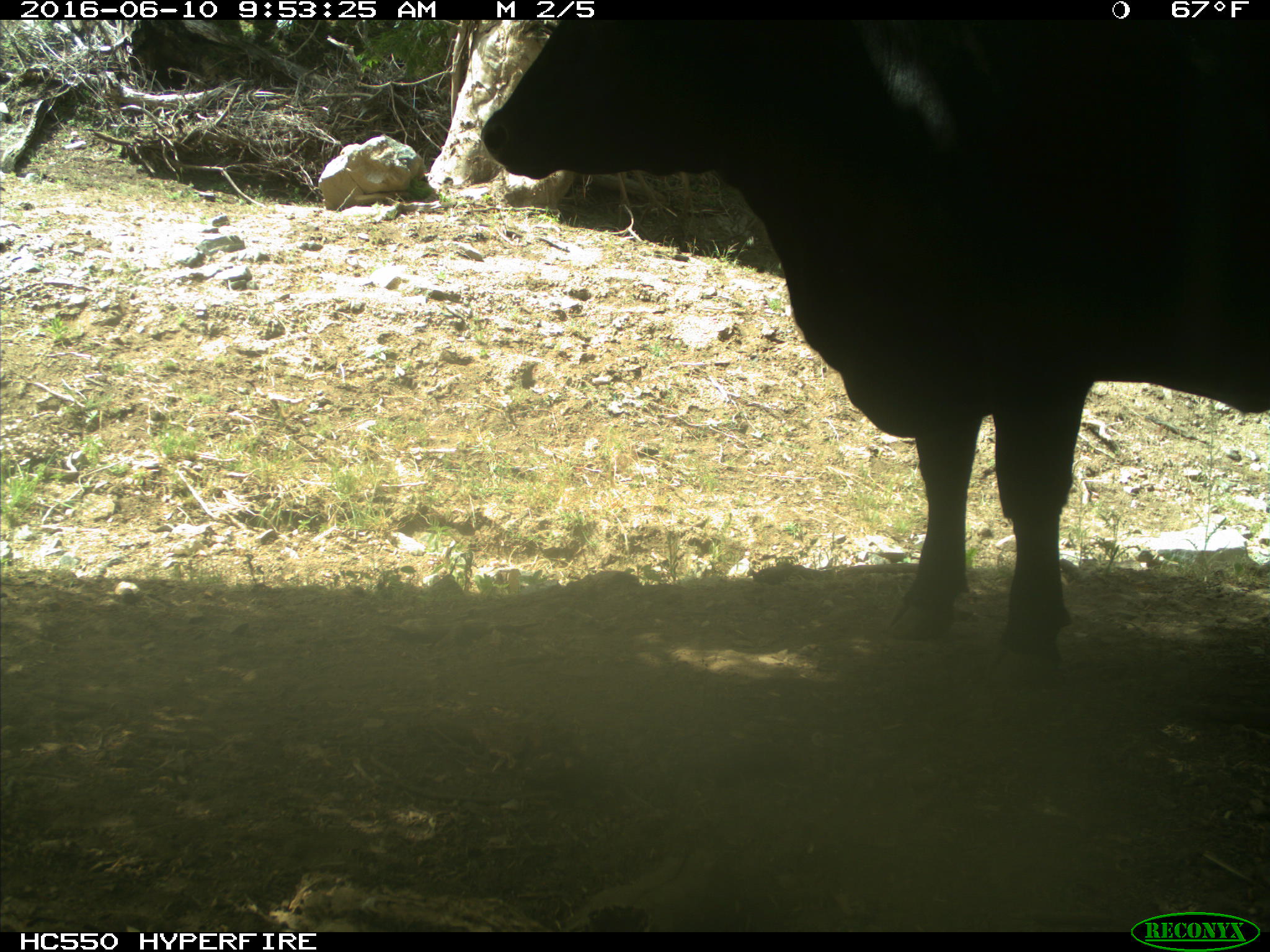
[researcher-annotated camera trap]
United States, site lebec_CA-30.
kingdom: Animalia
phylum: Chordata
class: Mammalia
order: Artiodactyla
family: Bovidae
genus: Bos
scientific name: Bos taurus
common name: domestic cow